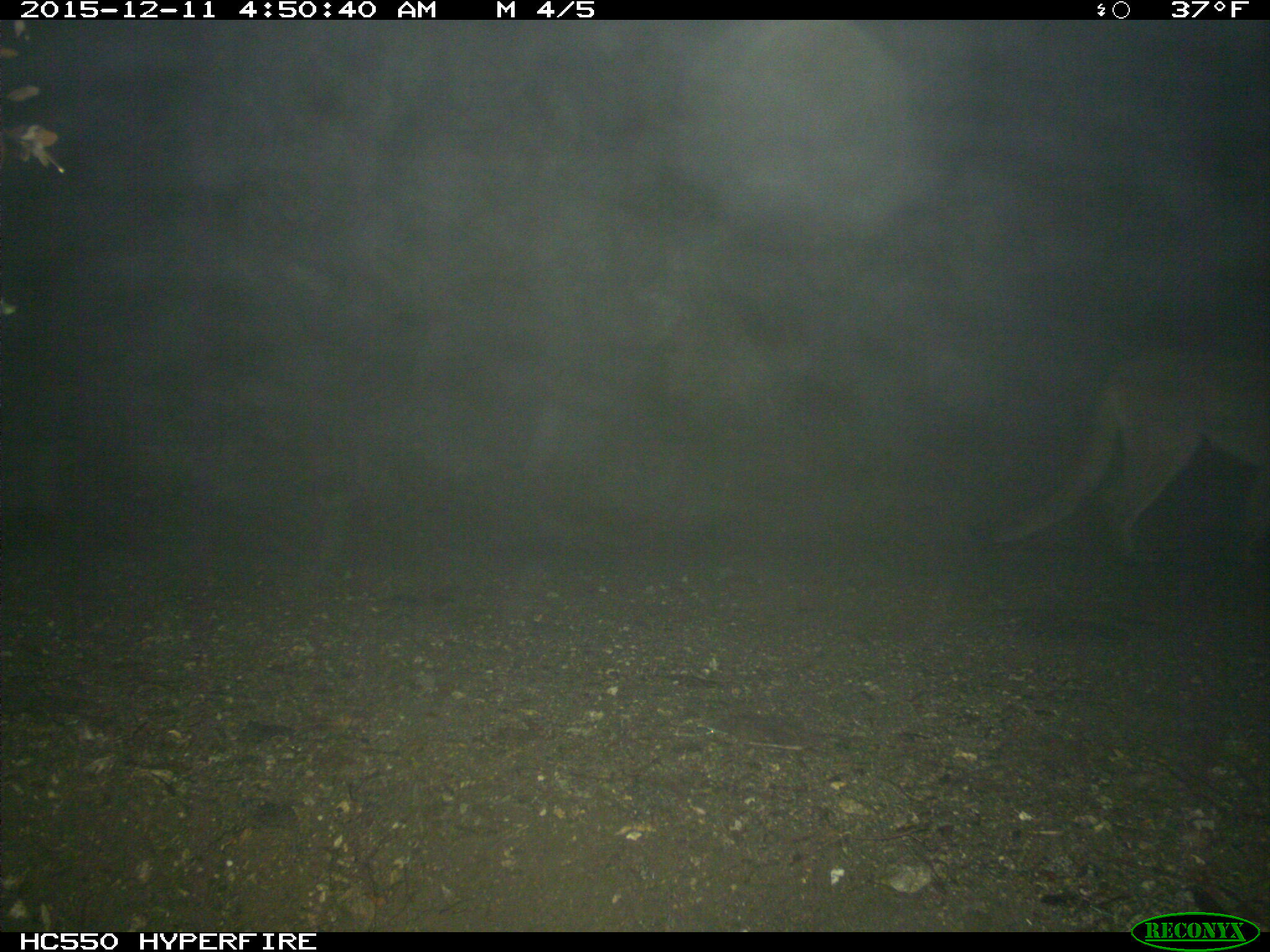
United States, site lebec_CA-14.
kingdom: Animalia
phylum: Chordata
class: Mammalia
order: Carnivora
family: Felidae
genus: Puma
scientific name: Puma concolor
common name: mountain lion